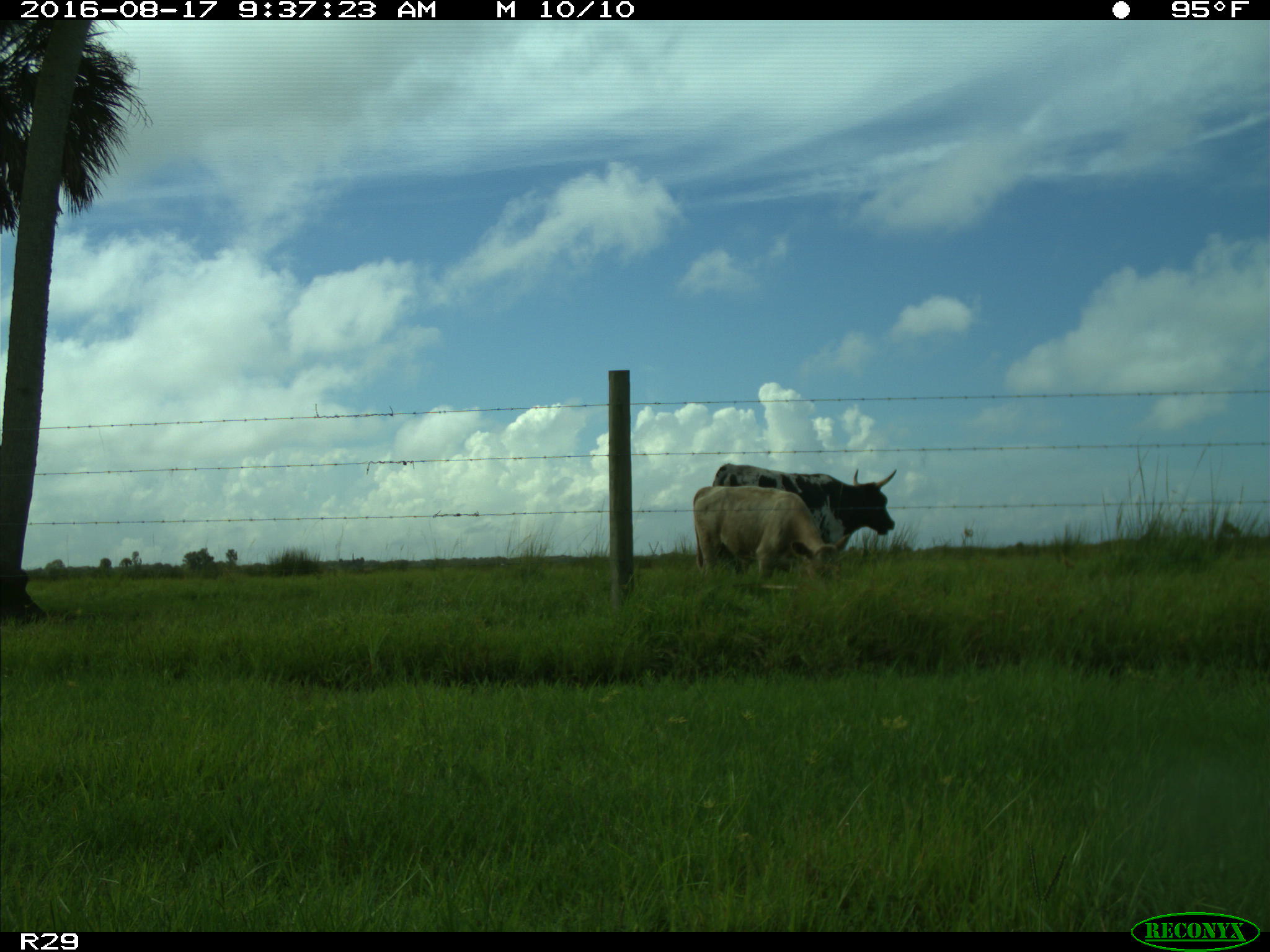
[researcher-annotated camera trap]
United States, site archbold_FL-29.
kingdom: Animalia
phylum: Chordata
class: Mammalia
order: Artiodactyla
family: Bovidae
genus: Bos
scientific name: Bos taurus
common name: domestic cow